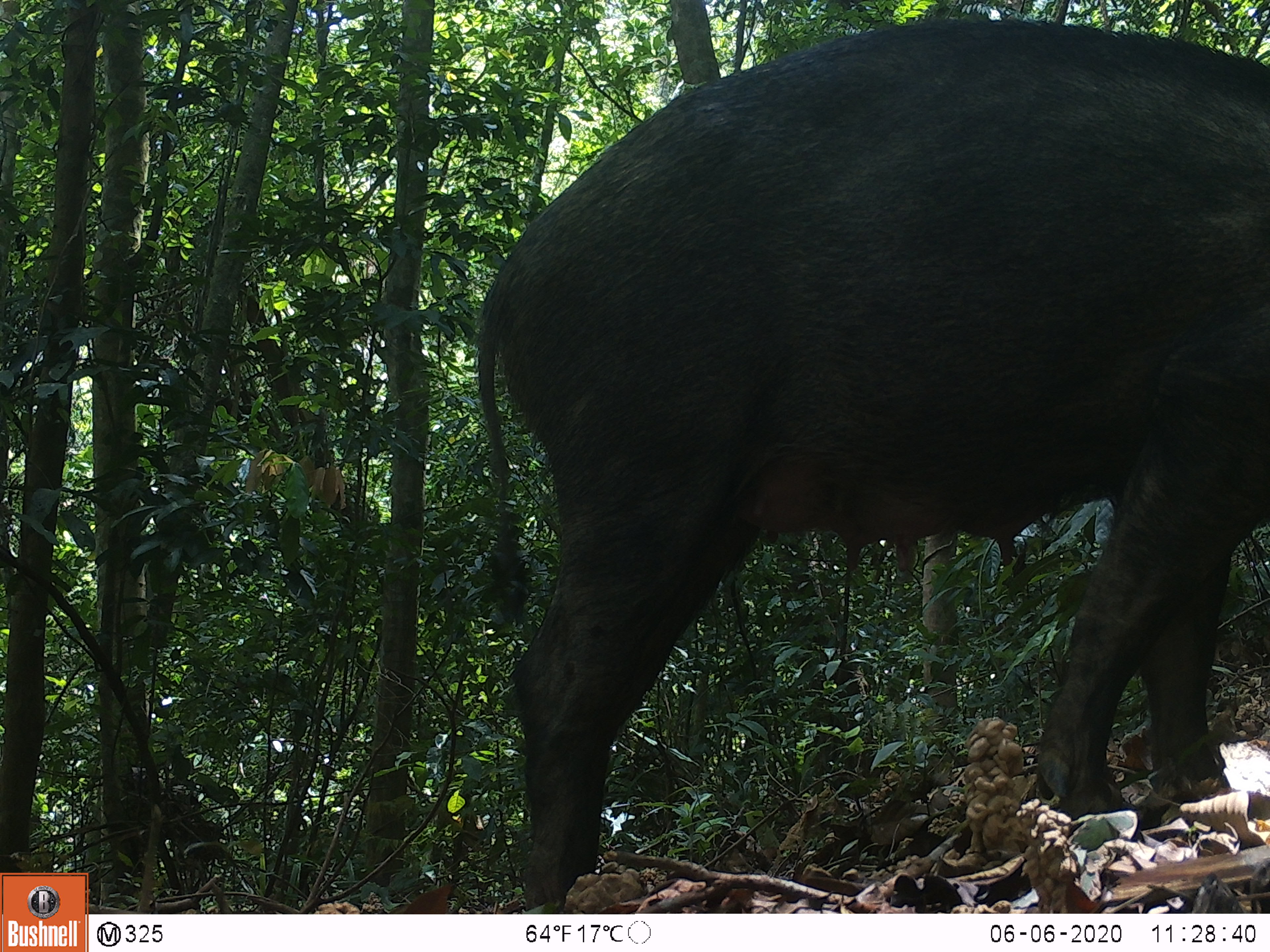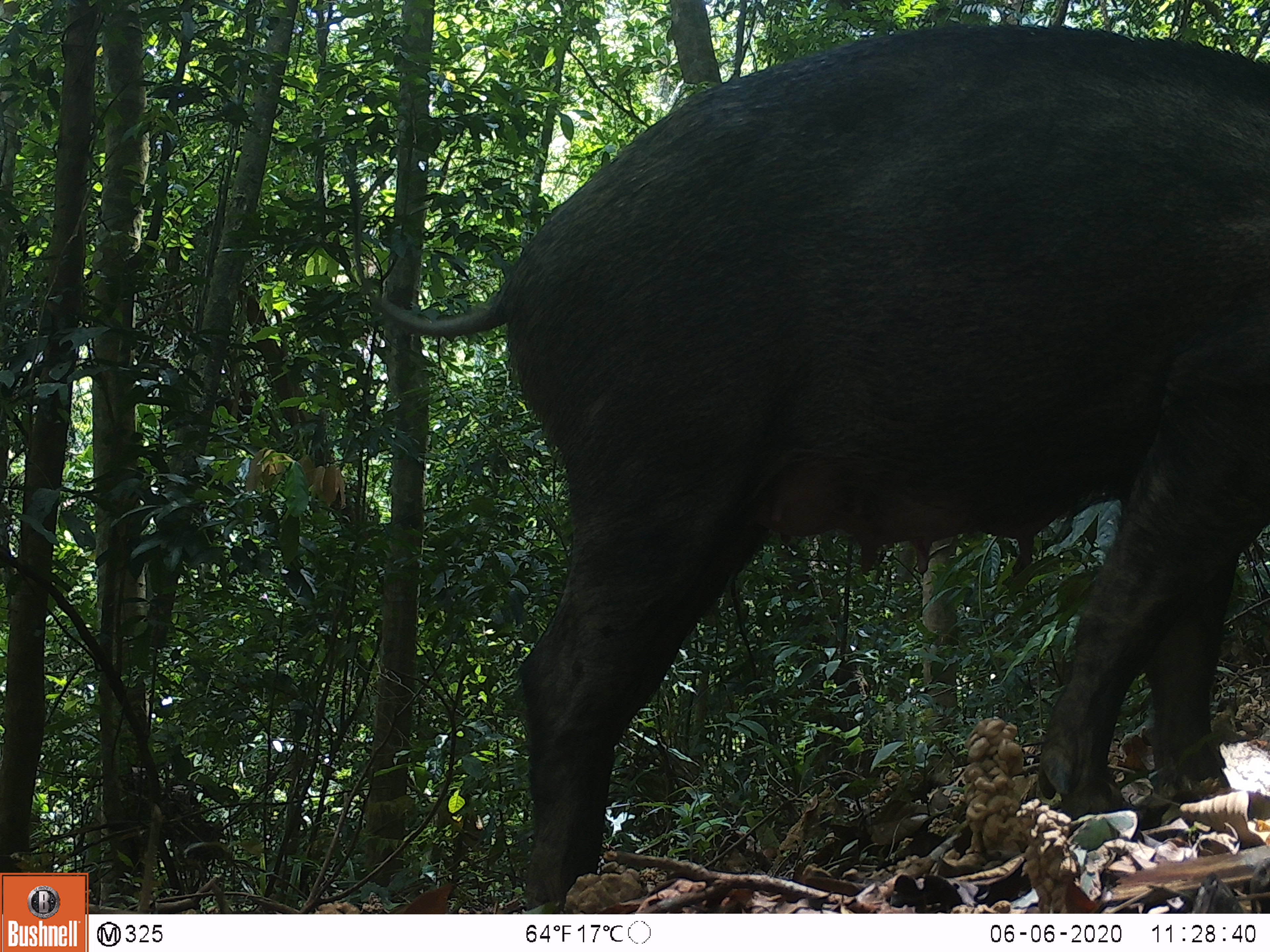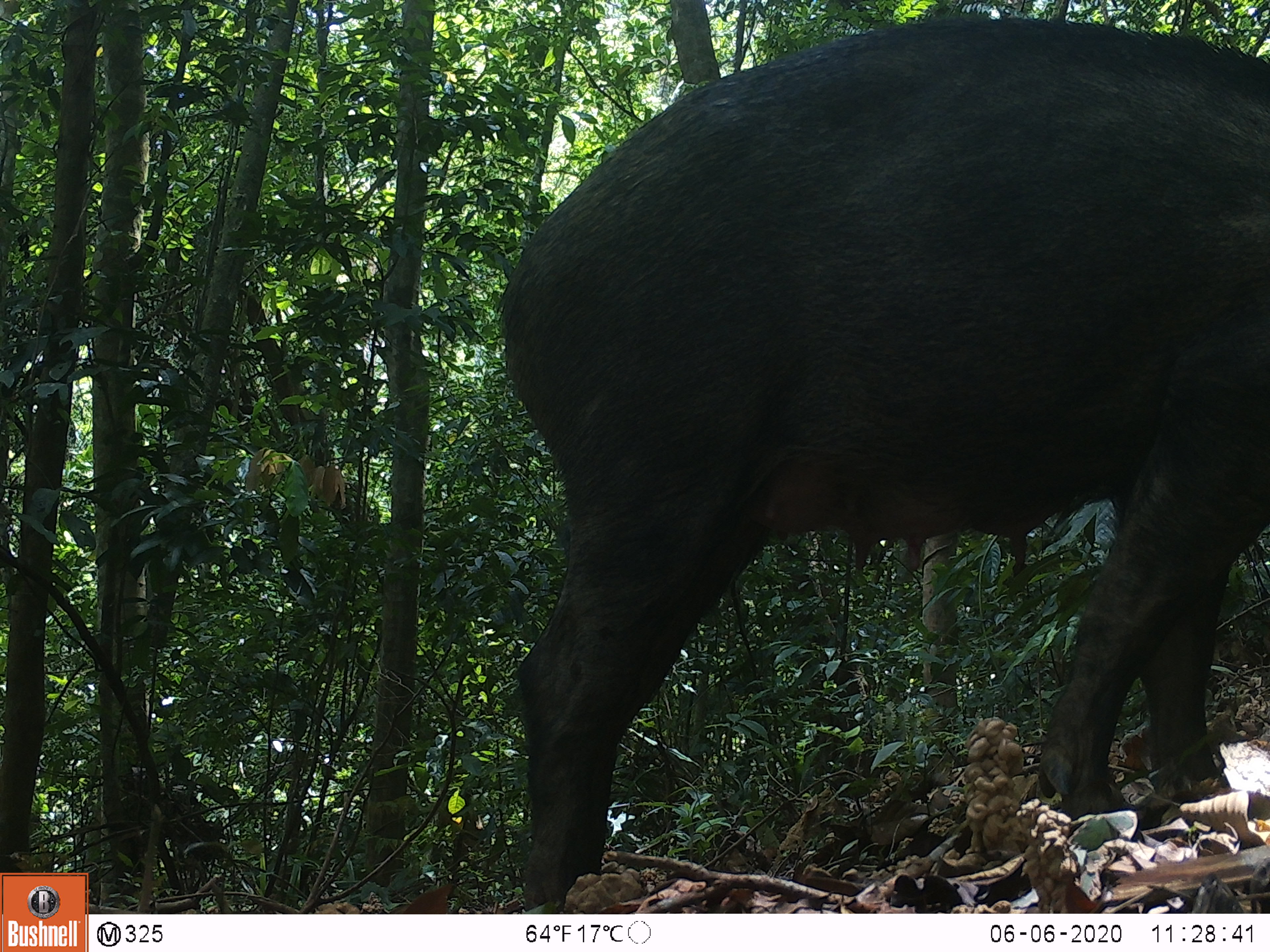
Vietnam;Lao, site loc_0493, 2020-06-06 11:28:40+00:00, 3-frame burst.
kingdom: Animalia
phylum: Chordata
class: Mammalia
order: Artiodactyla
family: Suidae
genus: Sus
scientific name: Sus scrofa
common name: eurasian wild pig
Eurasian wild pig (Sus scrofa). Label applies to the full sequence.